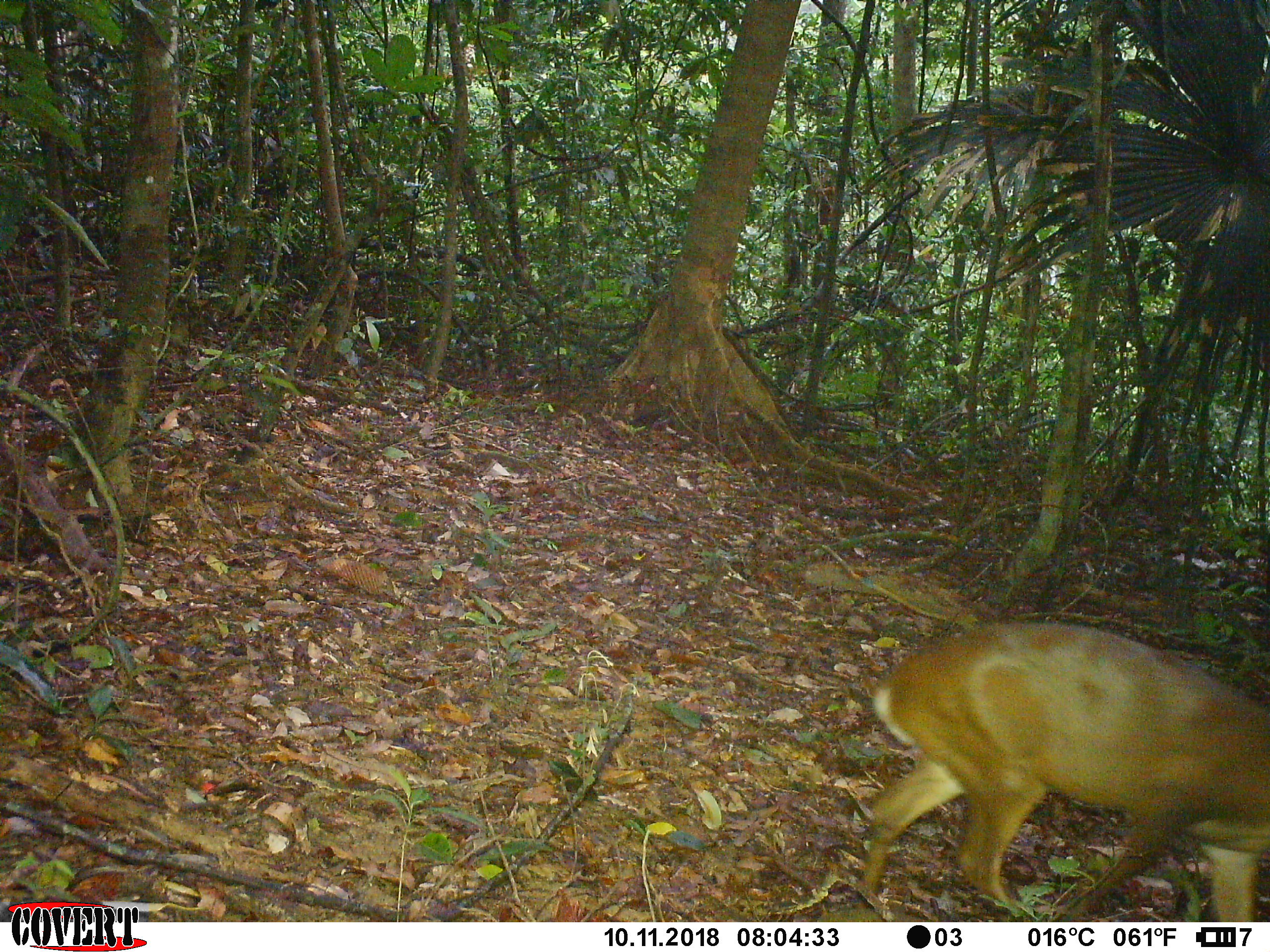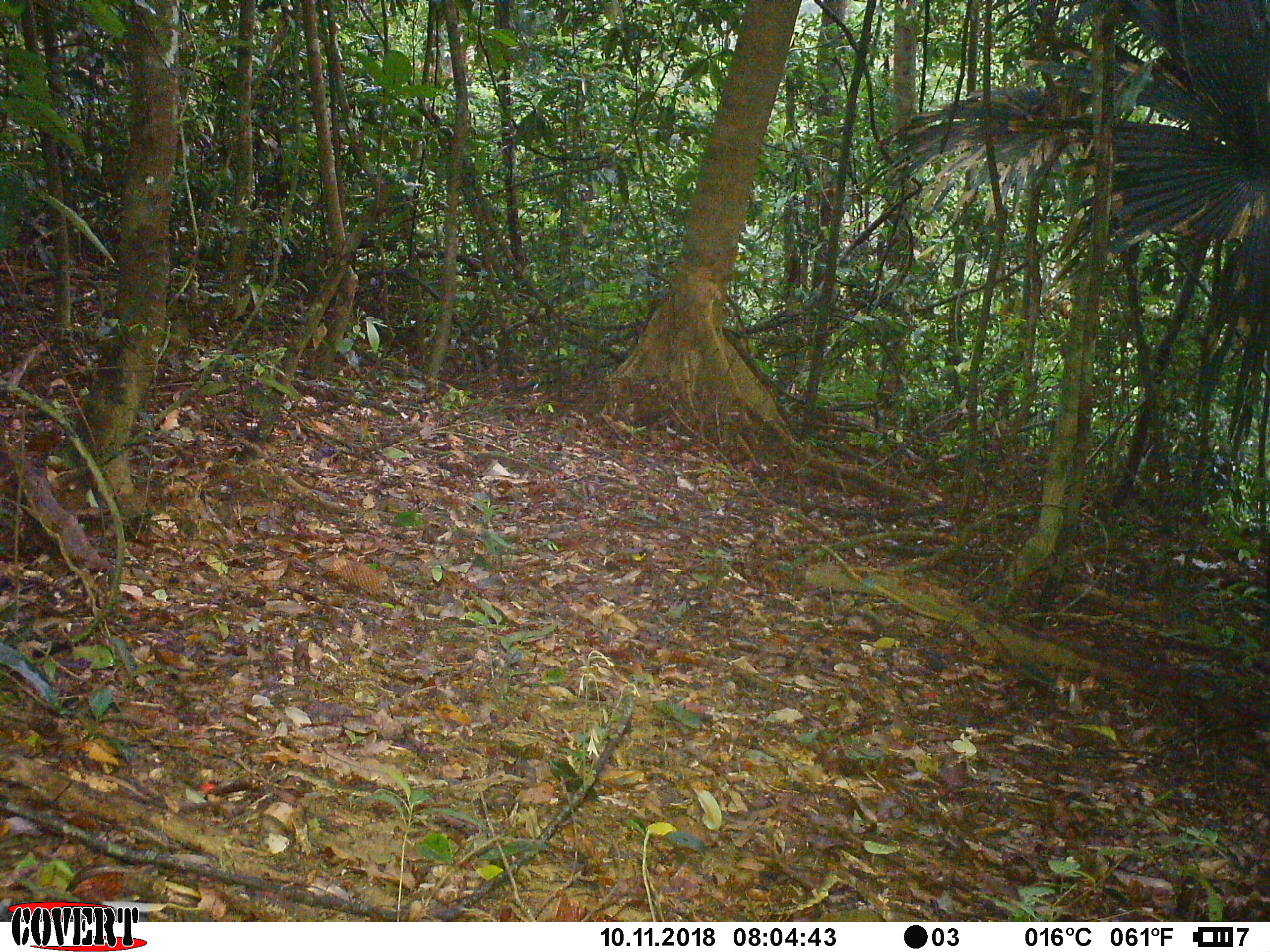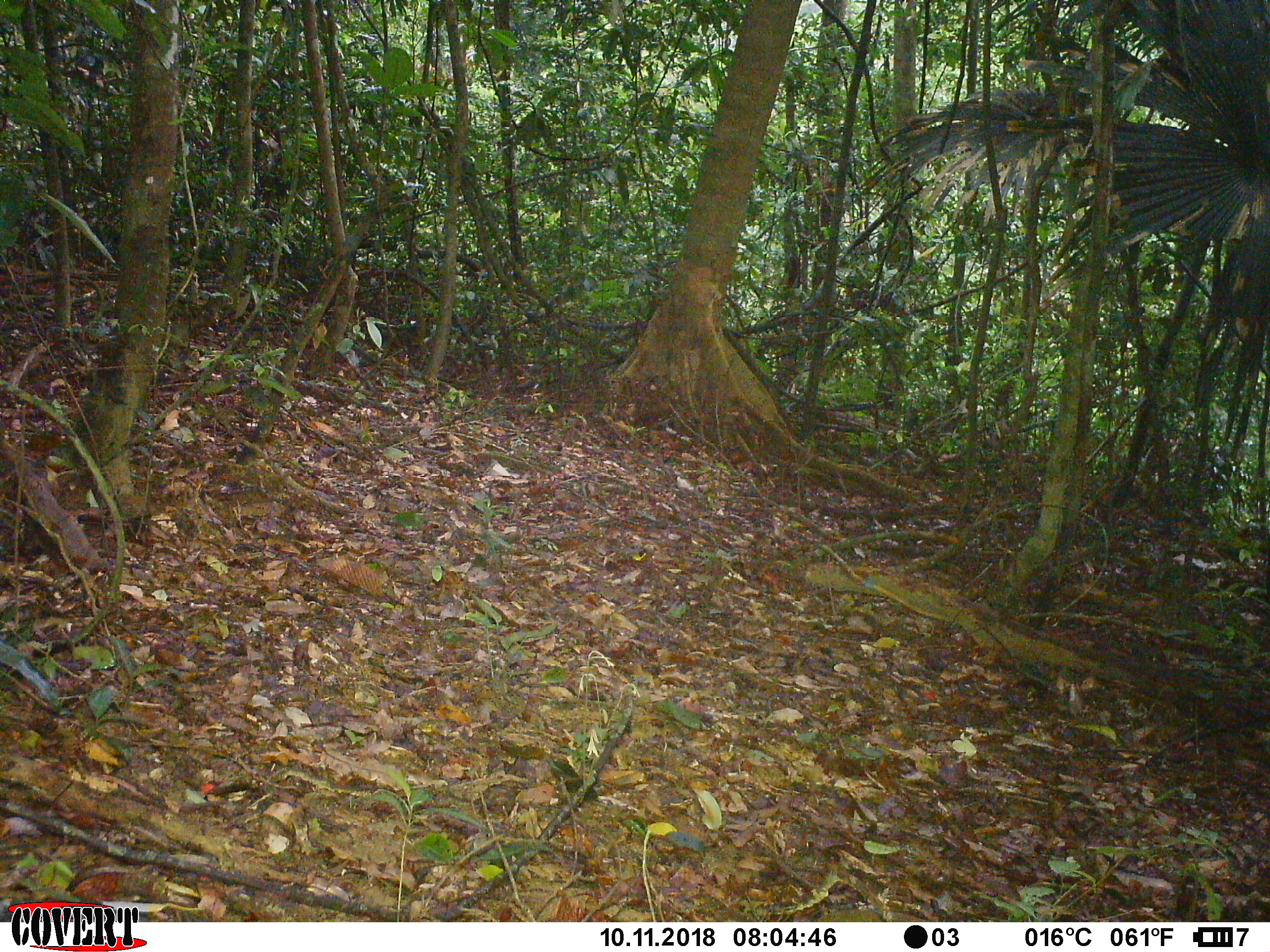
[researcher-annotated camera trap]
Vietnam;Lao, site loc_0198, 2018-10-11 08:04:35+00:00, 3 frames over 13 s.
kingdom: Animalia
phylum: Chordata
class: Mammalia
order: Artiodactyla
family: Cervidae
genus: Muntiacus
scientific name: Muntiacus vuquangensis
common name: large-antlered muntjac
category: large antlered muntjac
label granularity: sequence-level